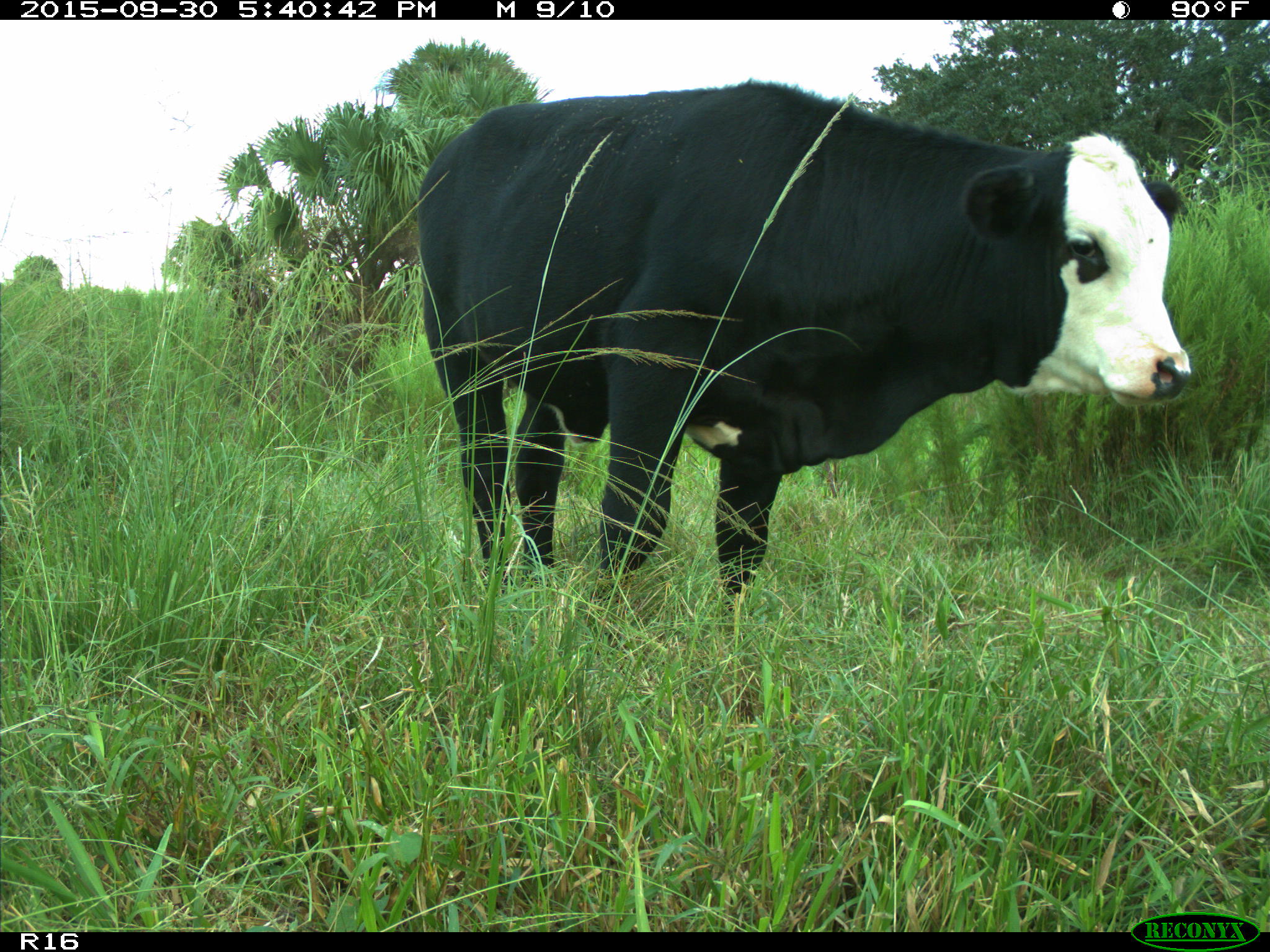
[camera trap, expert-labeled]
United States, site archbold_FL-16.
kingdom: Animalia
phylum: Chordata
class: Mammalia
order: Artiodactyla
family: Bovidae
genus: Bos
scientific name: Bos taurus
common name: domestic cow